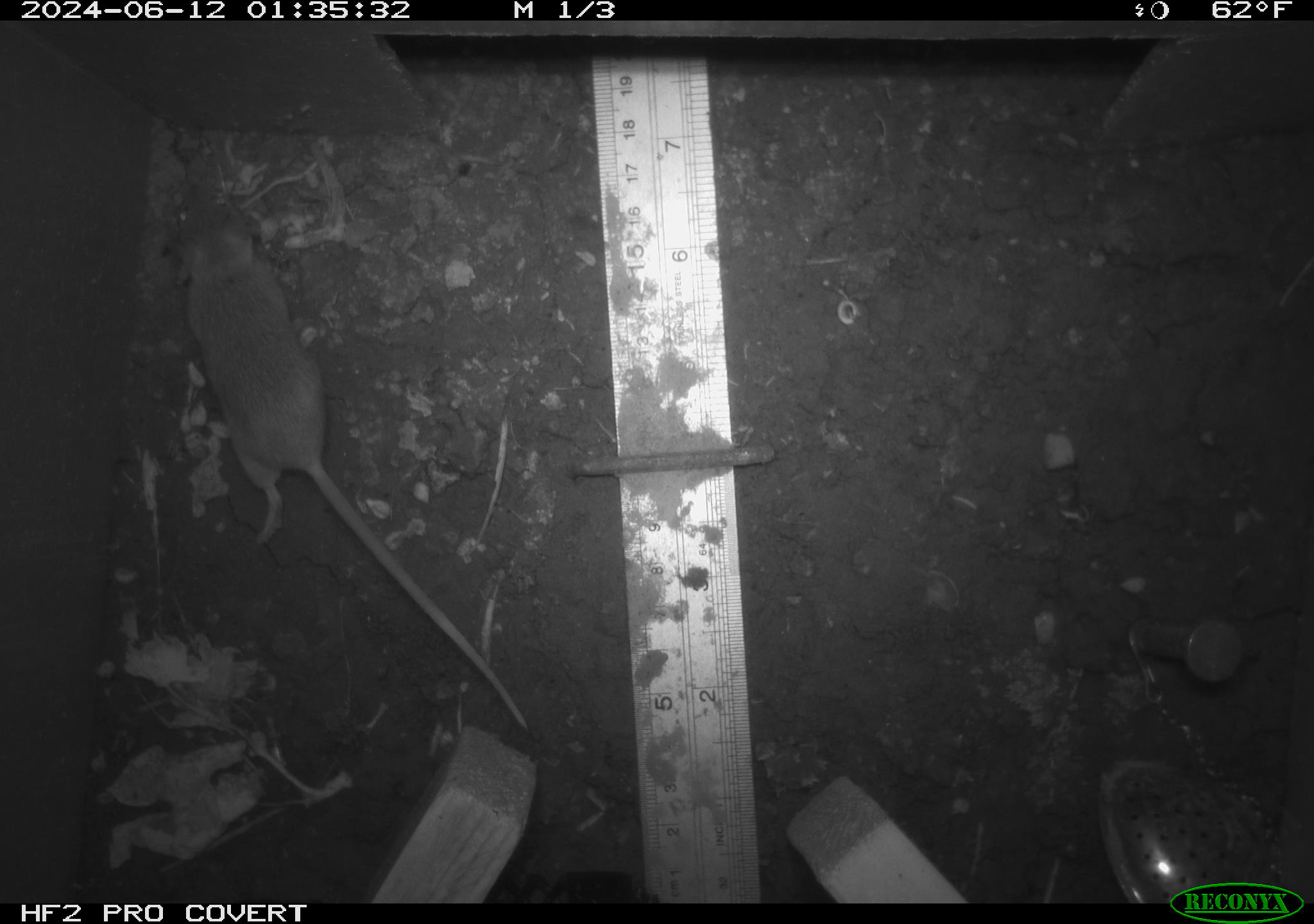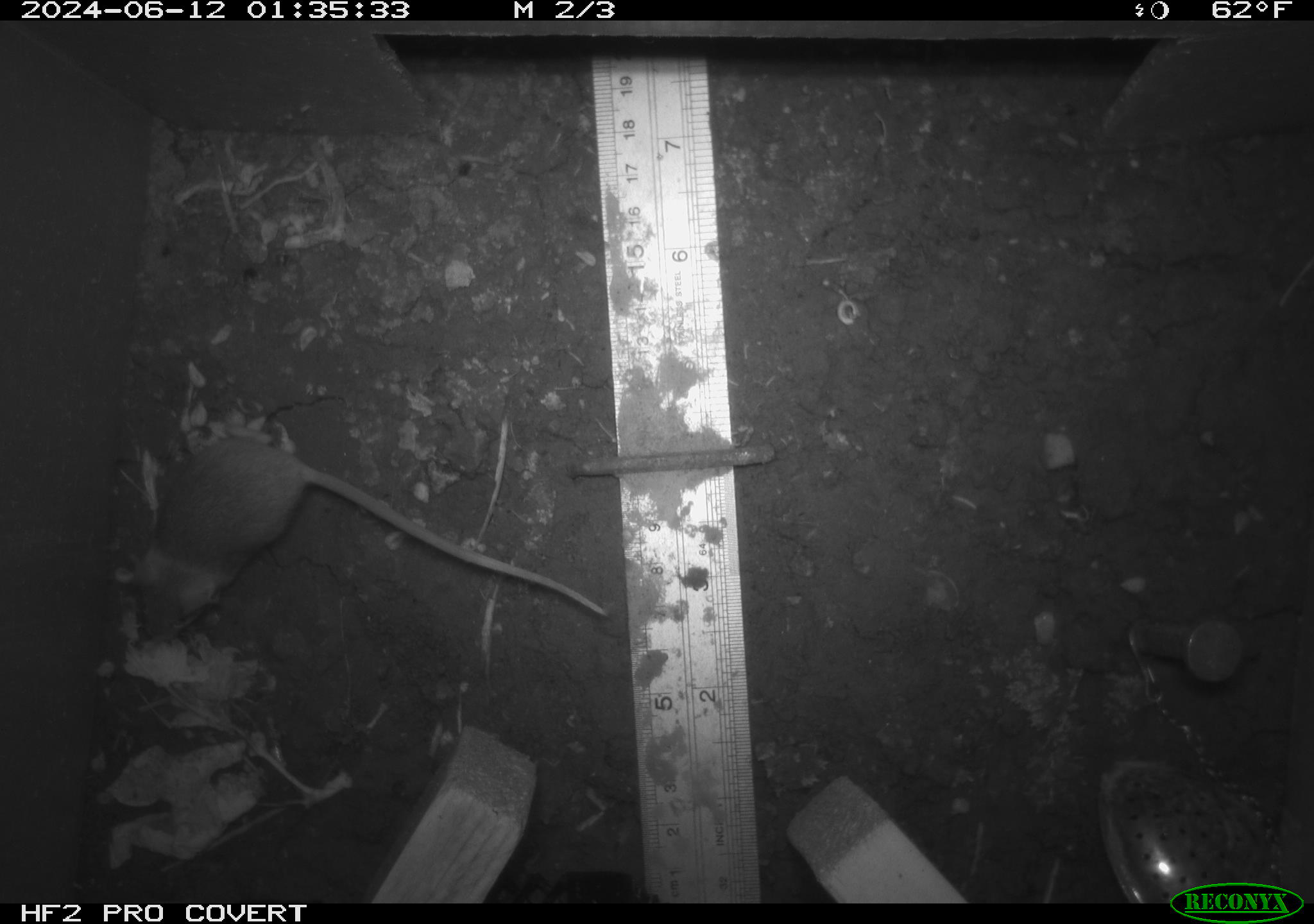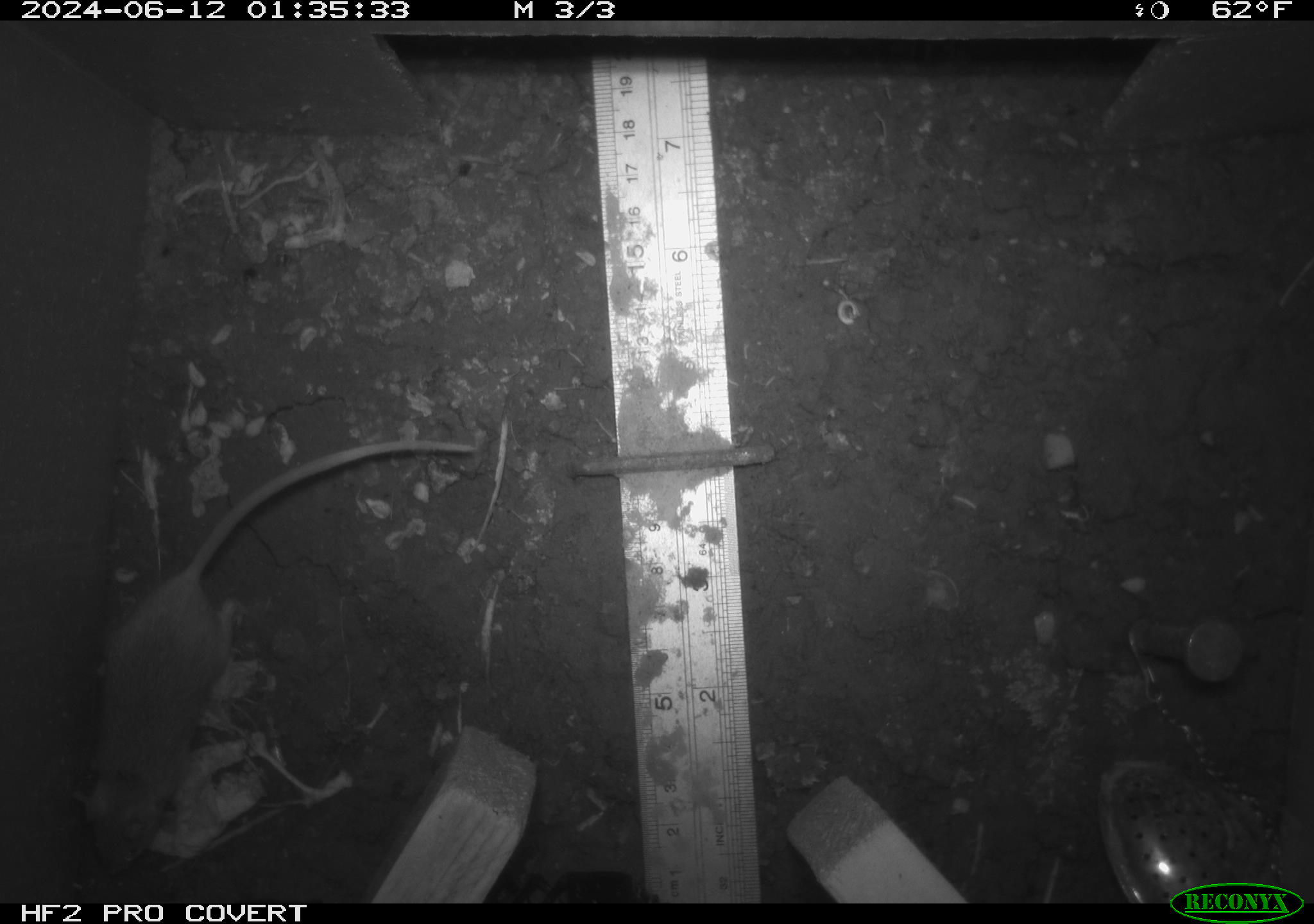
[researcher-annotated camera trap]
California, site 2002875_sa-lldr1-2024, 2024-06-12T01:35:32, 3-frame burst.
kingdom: Animalia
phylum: Chordata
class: Mammalia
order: Rodentia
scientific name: Rodentia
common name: mouse species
Mouse species (Rodentia).